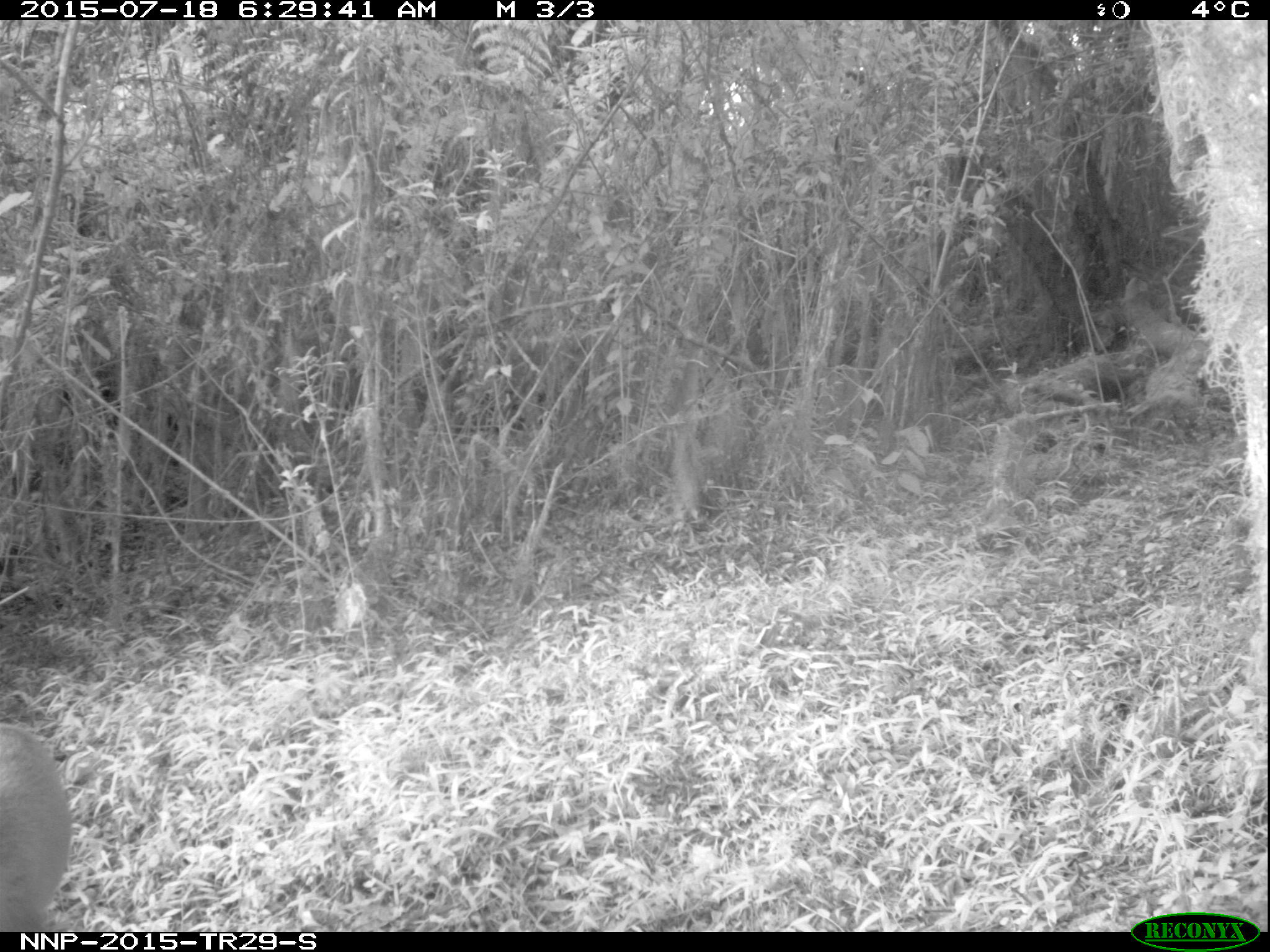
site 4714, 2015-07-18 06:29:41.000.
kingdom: Animalia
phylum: Chordata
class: Mammalia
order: Artiodactyla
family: Bovidae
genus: Cephalophus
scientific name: Cephalophus nigrifrons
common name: black-fronted duiker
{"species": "Cephalophus nigrifrons (black-fronted duiker)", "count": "1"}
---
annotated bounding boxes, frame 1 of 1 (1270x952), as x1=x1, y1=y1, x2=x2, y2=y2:
cephalophus nigrifrons: x1=0, y1=722, x2=73, y2=932